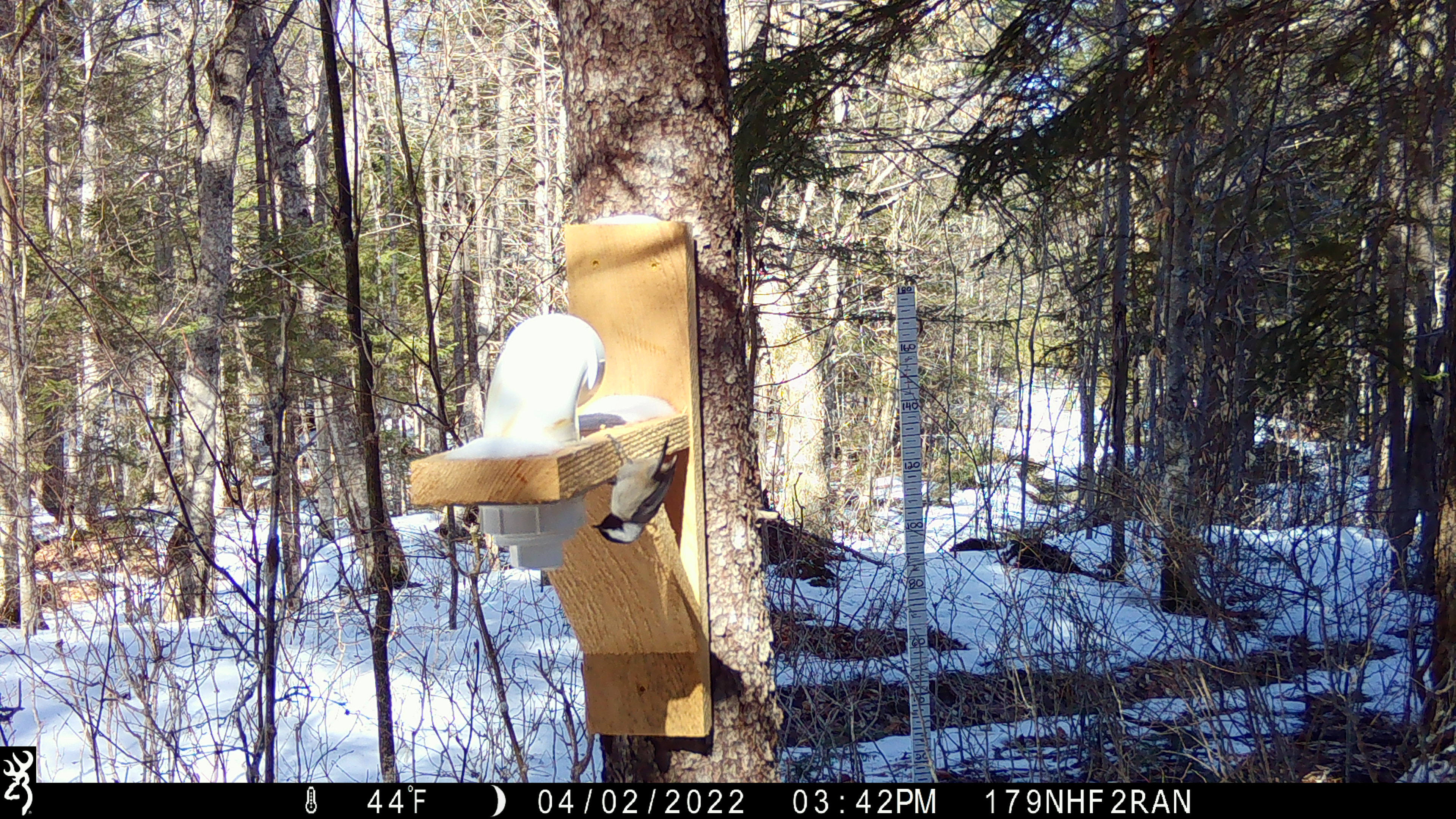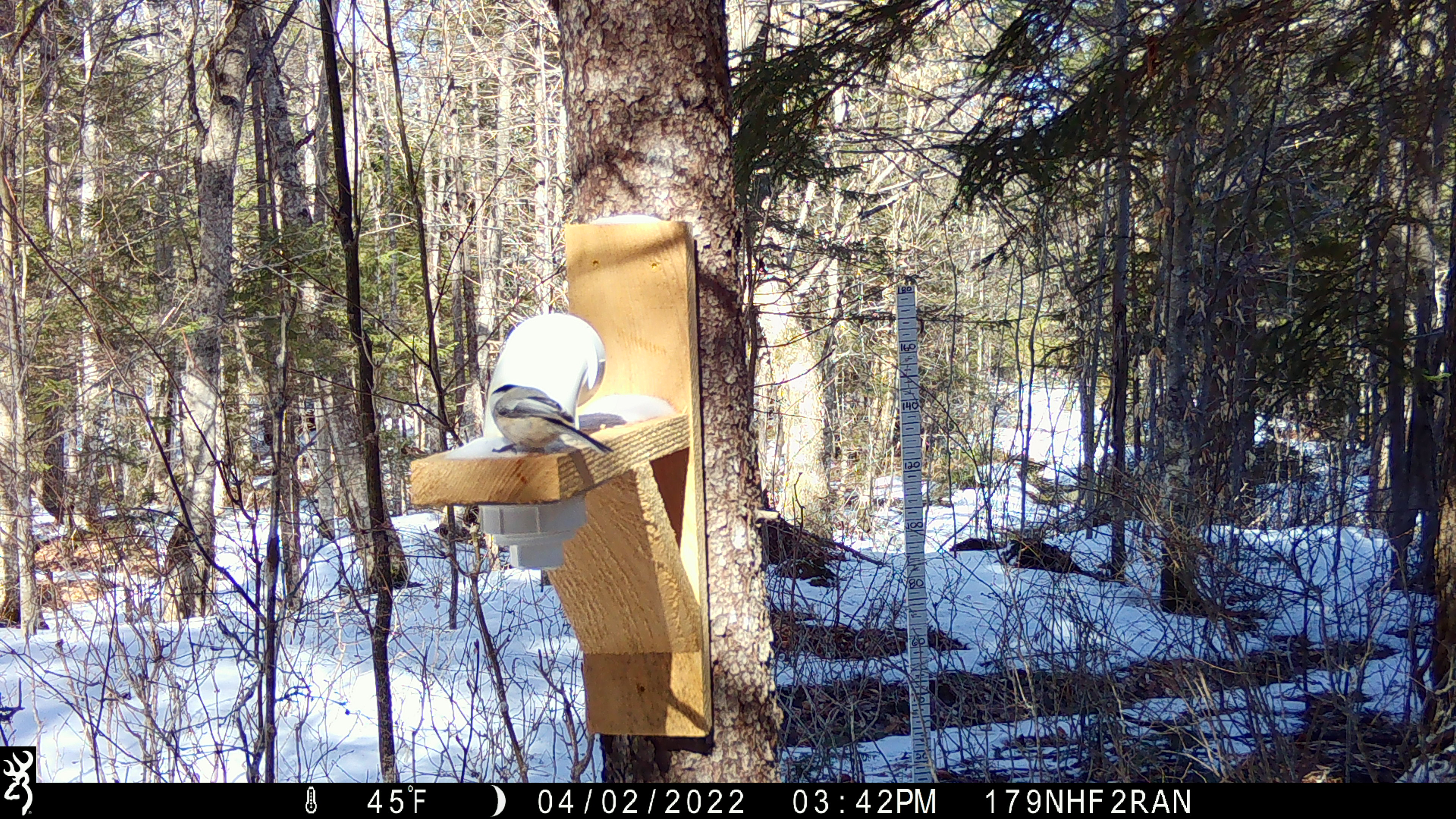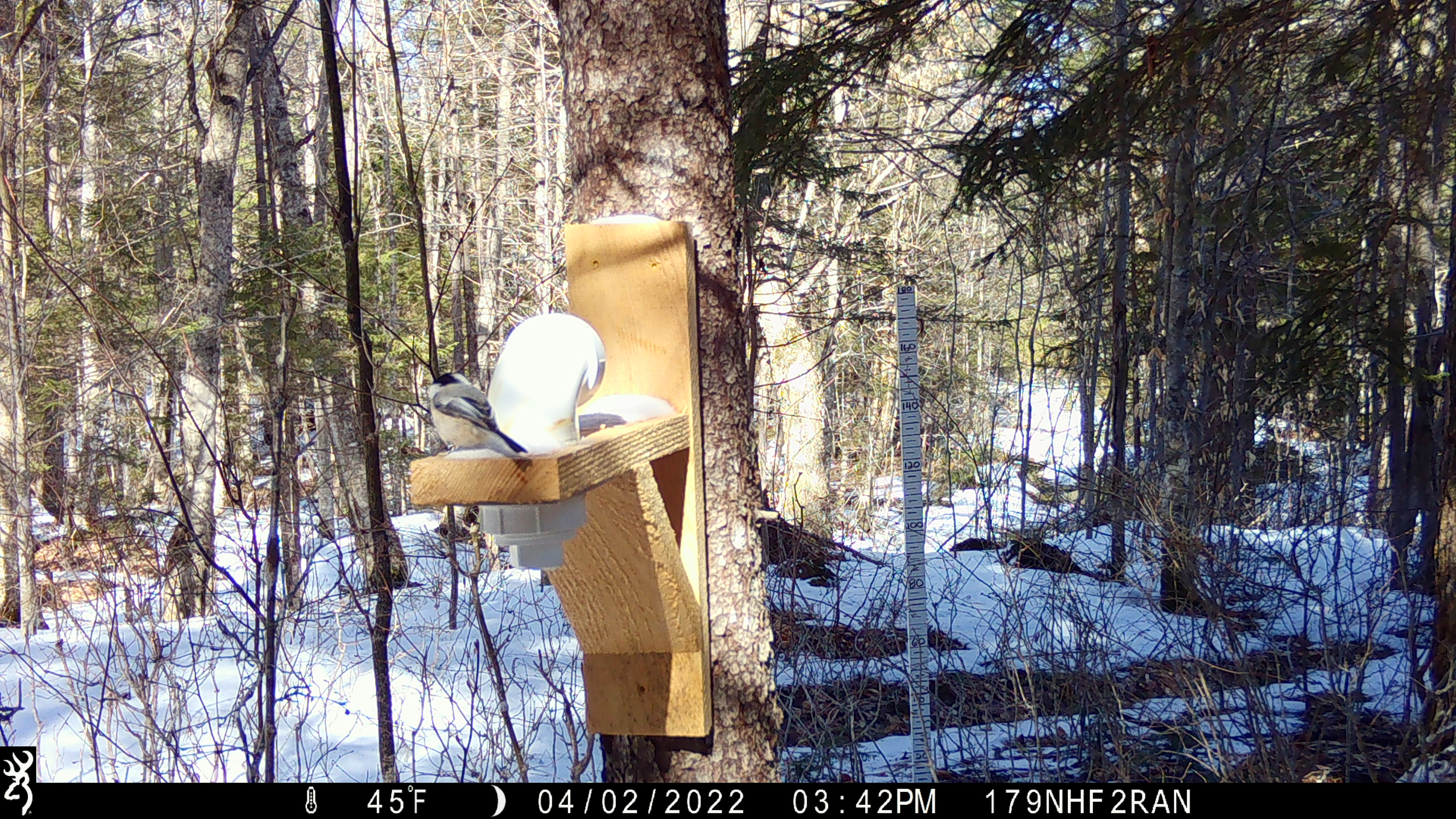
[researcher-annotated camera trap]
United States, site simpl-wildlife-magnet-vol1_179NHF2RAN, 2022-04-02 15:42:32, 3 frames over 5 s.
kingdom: Animalia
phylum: Chordata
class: Aves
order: Passeriformes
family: Paridae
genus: Poecile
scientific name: Poecile atricapillus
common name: black-capped chickadee